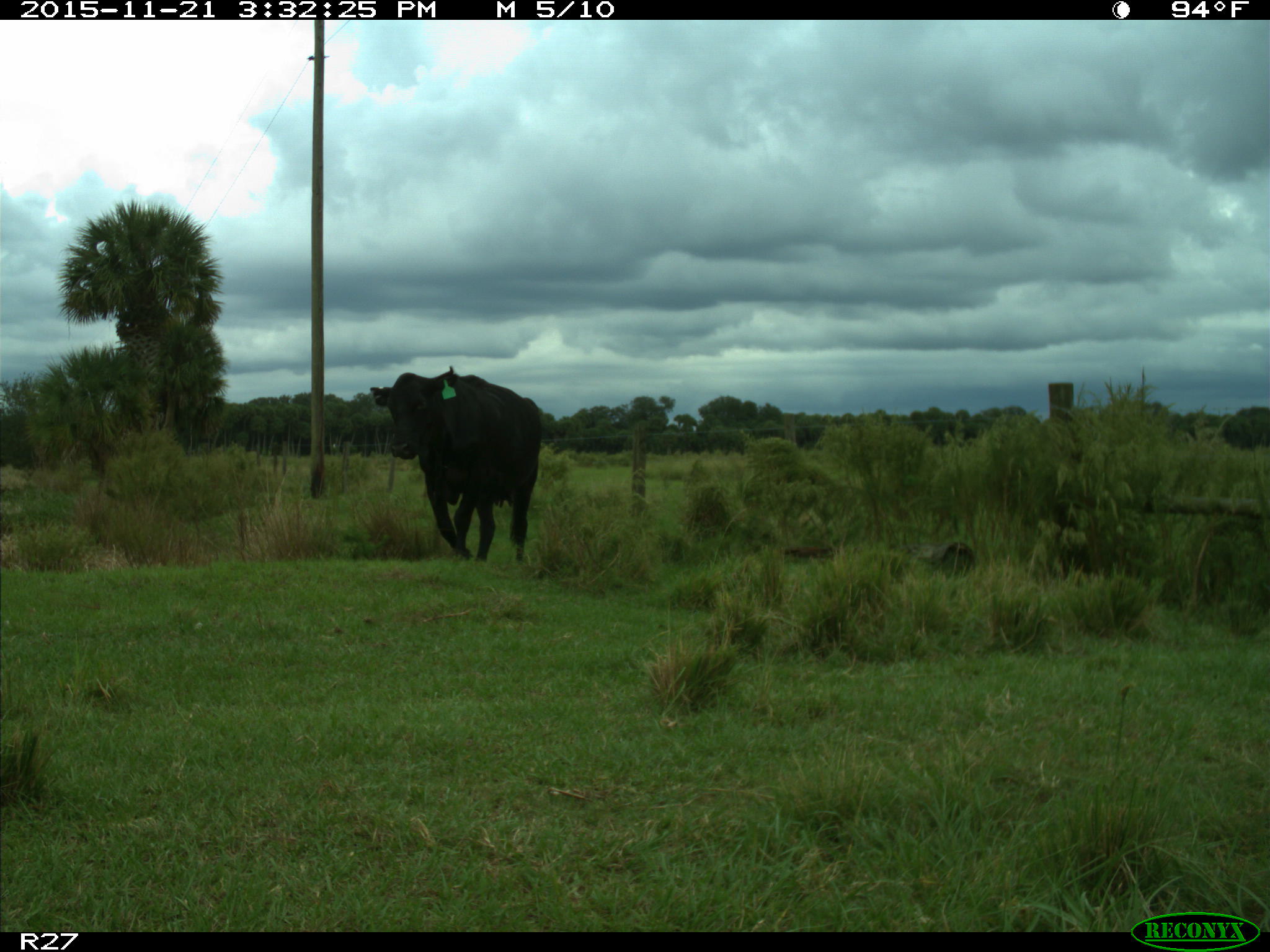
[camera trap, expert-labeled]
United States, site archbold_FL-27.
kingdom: Animalia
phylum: Chordata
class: Mammalia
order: Artiodactyla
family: Bovidae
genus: Bos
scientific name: Bos taurus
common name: domestic cow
Bos taurus (domestic cow).